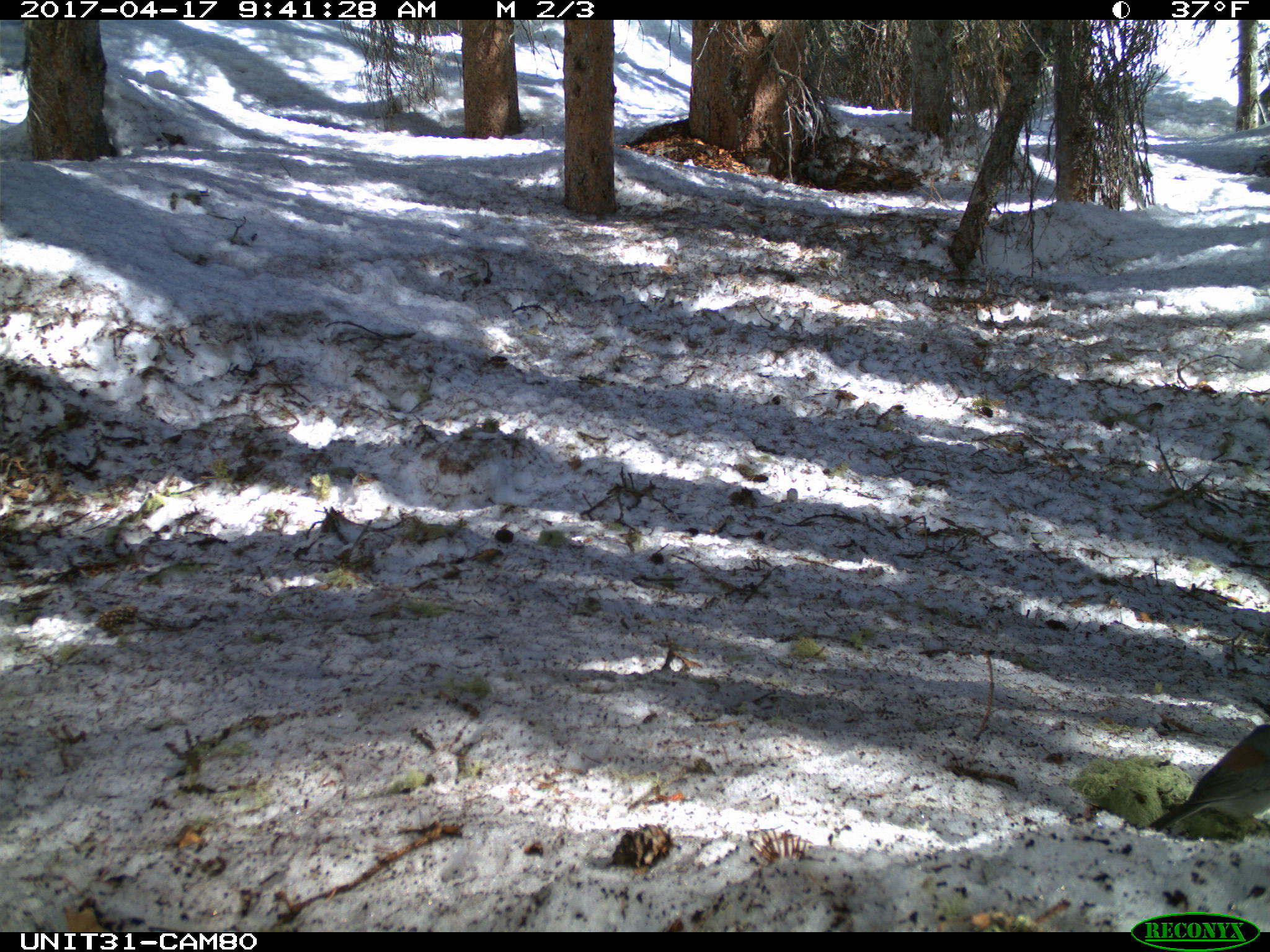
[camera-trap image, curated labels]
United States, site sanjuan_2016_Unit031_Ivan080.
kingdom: Animalia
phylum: Chordata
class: Aves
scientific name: Aves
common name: birds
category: unidentified bird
Unidentified bird (birds) (Aves).